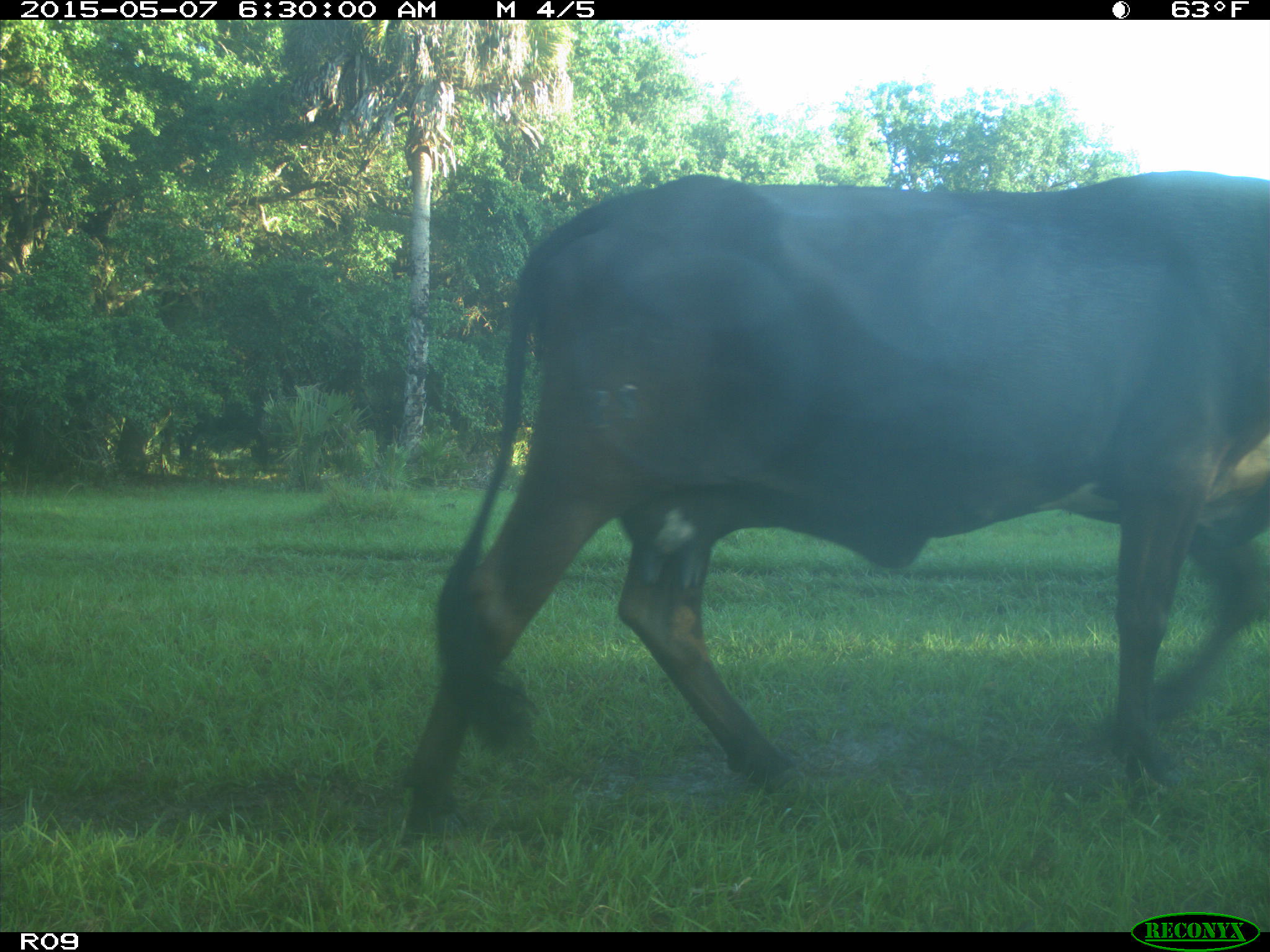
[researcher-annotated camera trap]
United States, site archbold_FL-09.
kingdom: Animalia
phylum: Chordata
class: Mammalia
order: Artiodactyla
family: Bovidae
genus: Bos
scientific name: Bos taurus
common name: domestic cow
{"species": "Bos taurus (domestic cow)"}